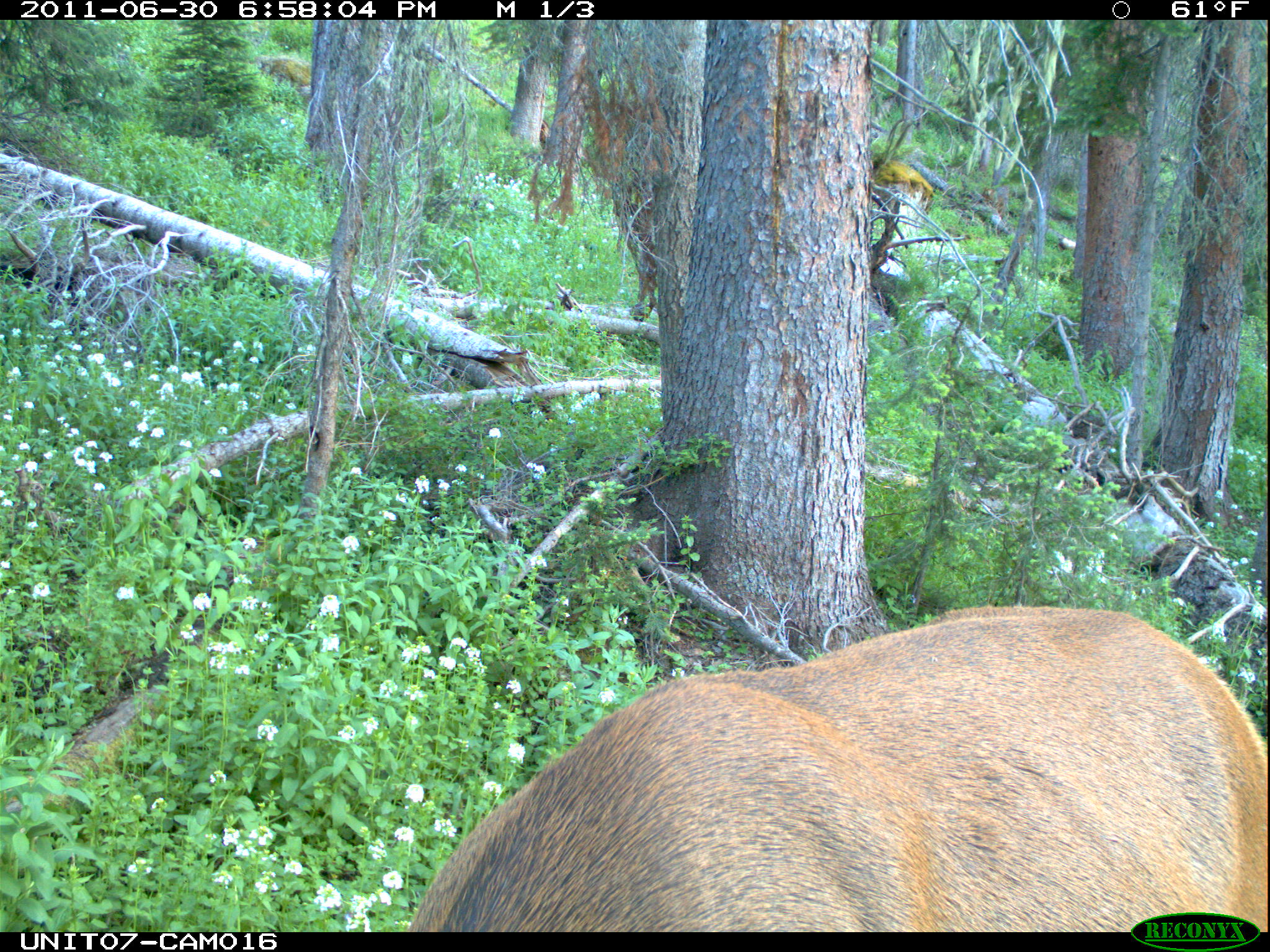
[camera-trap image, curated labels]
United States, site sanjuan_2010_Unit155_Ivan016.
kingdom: Animalia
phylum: Chordata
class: Mammalia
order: Artiodactyla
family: Cervidae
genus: Cervus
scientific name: Cervus elaphus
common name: red deer